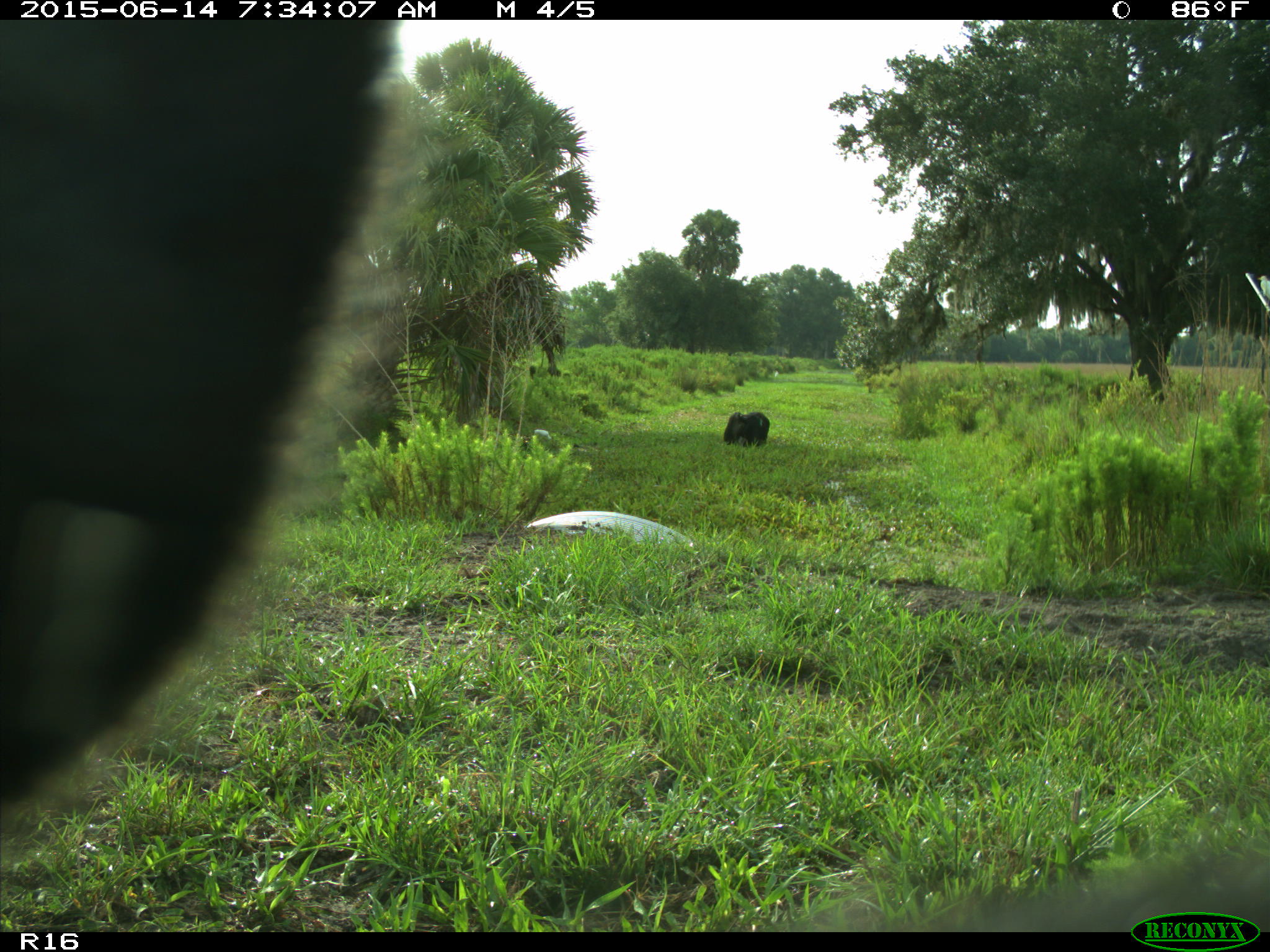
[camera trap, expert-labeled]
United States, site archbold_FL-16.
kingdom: Animalia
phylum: Chordata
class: Mammalia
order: Artiodactyla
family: Bovidae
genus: Bos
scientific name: Bos taurus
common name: domestic cow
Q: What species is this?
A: Bos taurus (domestic cow).